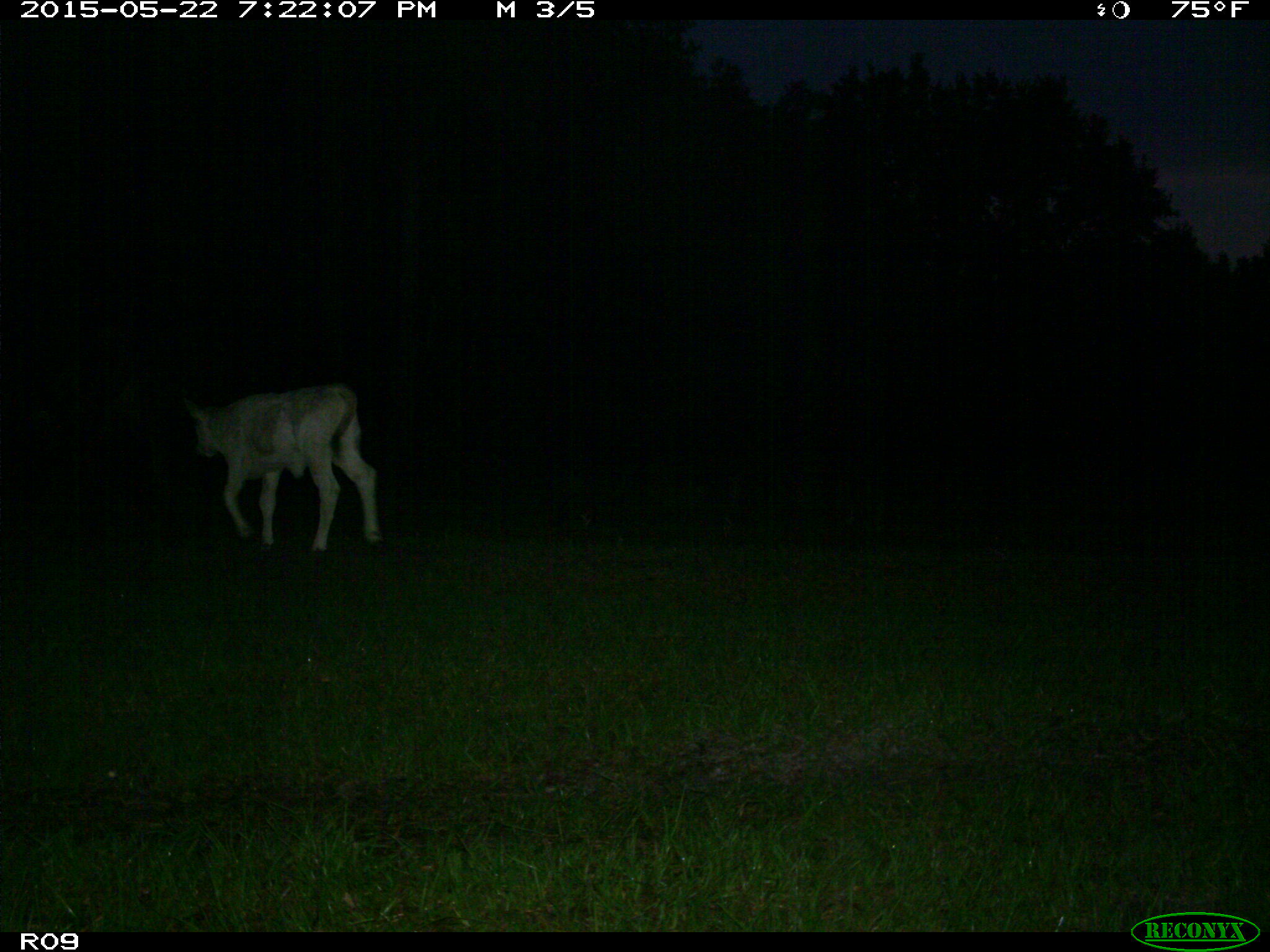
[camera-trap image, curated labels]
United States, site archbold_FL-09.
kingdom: Animalia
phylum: Chordata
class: Mammalia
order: Artiodactyla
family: Bovidae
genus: Bos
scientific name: Bos taurus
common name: domestic cow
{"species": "Bos taurus (domestic cow)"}